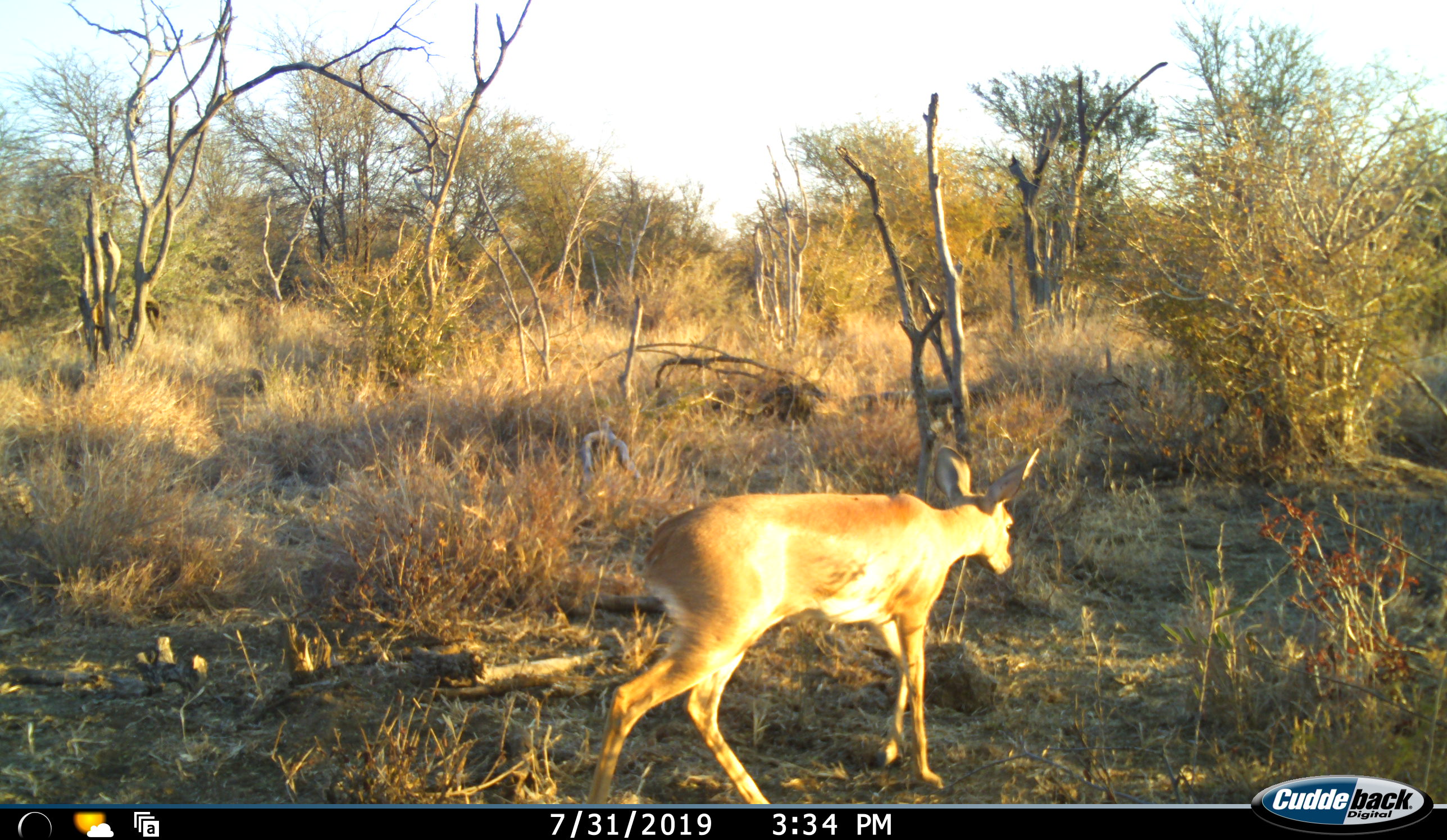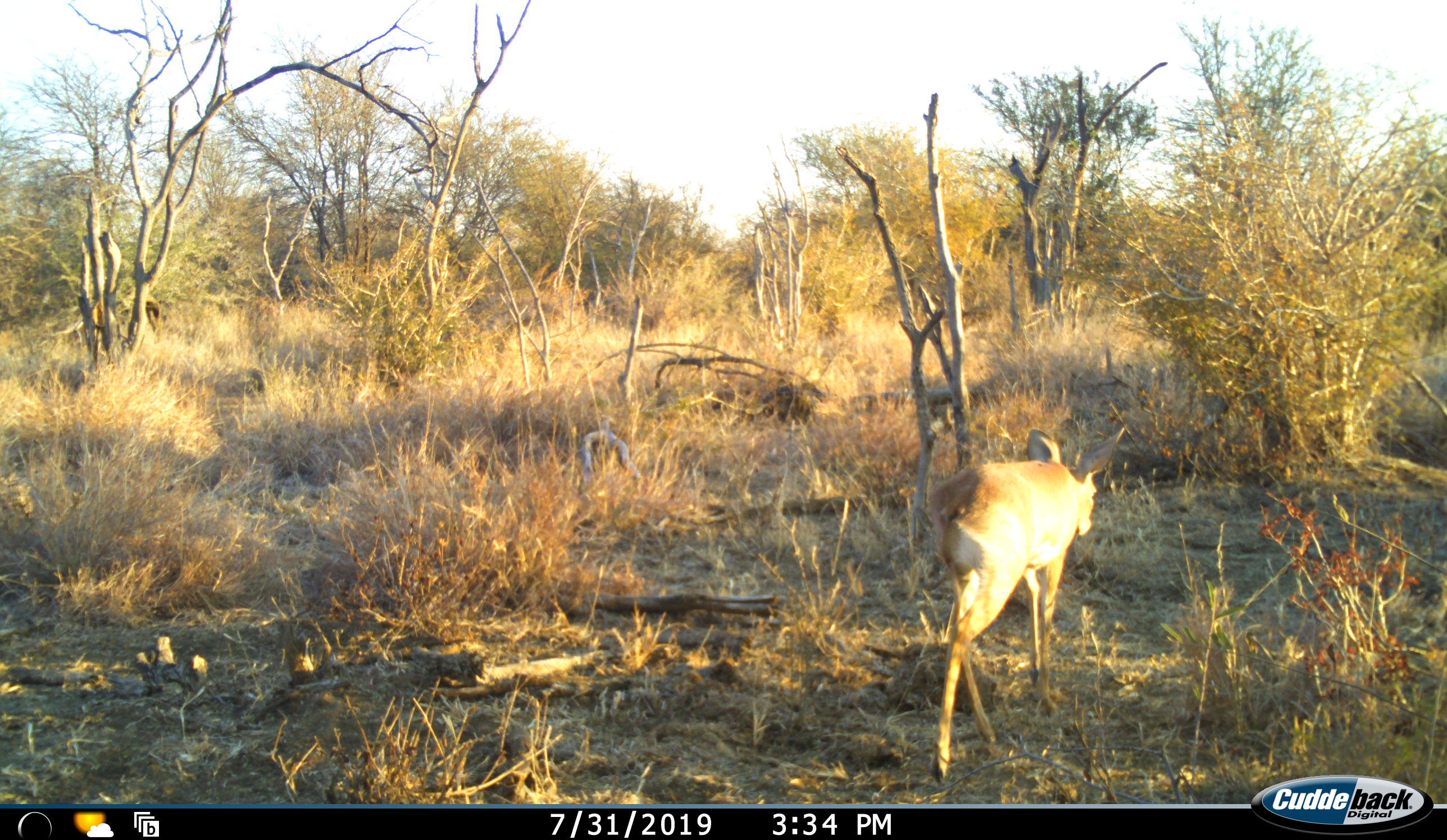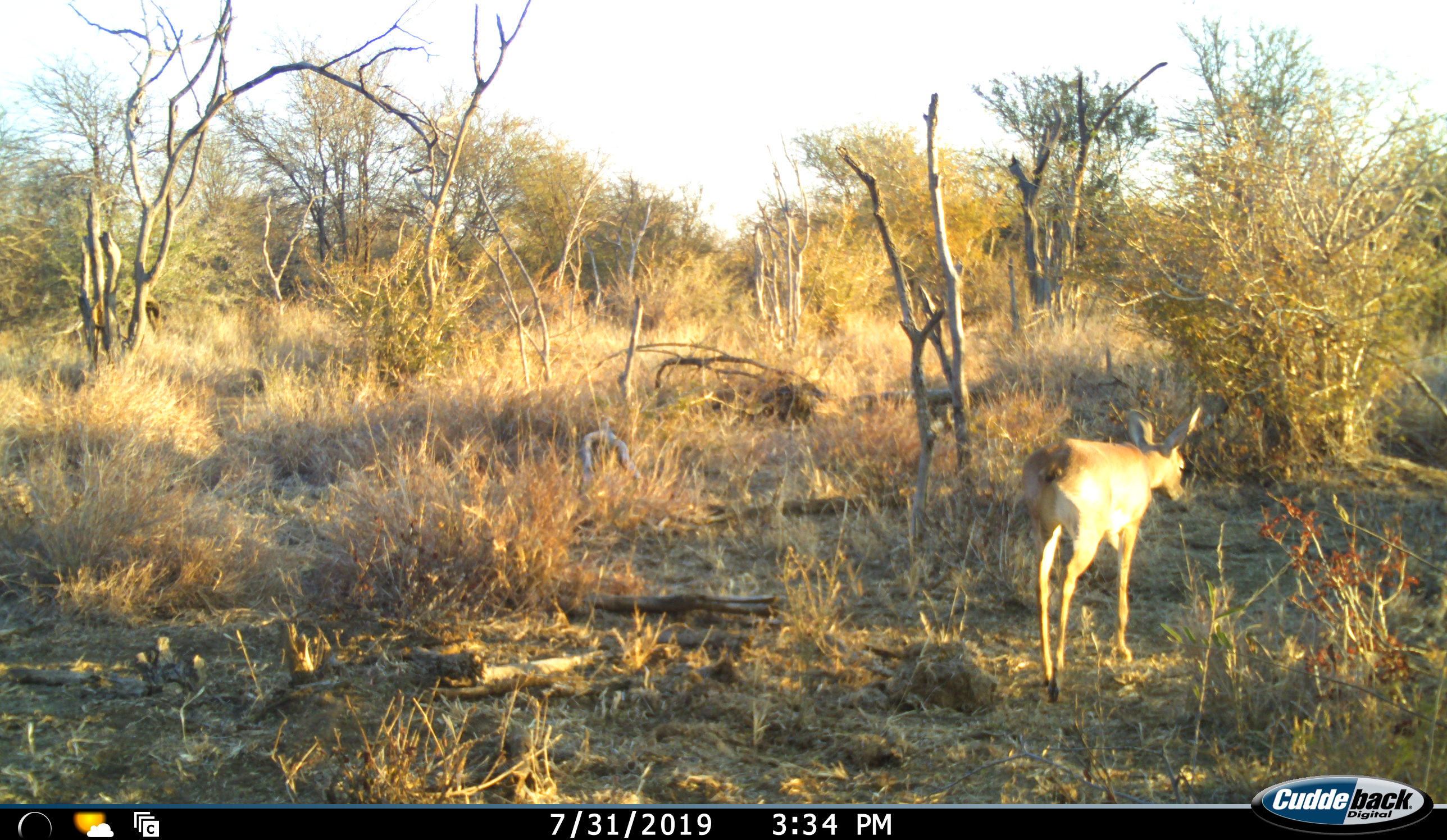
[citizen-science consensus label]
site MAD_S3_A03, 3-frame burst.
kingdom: Animalia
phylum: Chordata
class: Mammalia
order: Artiodactyla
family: Bovidae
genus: Raphicerus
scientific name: Raphicerus campestris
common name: steenbok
Steenbok (Raphicerus campestris), count 1. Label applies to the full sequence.